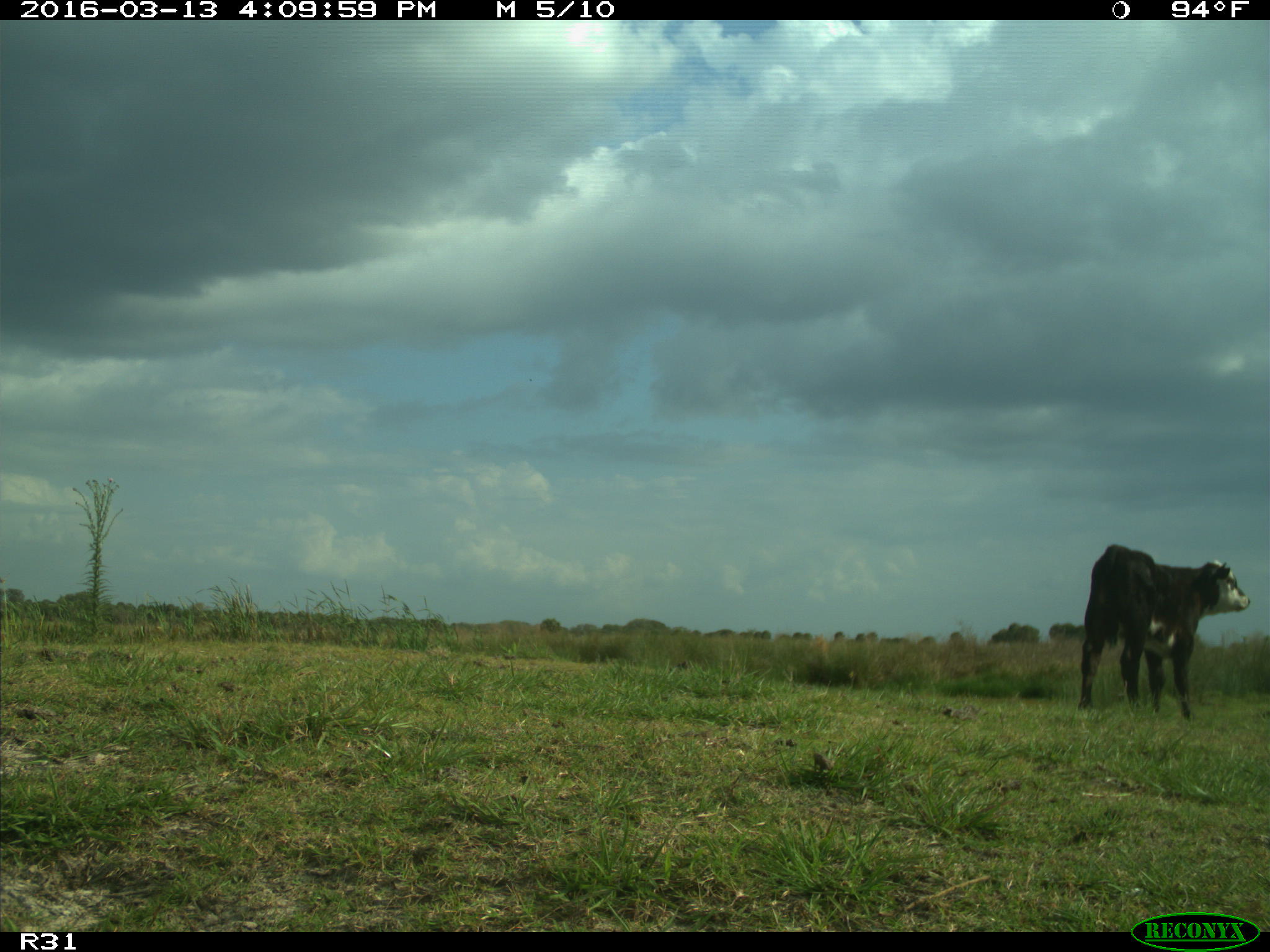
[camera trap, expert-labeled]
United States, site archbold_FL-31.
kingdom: Animalia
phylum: Chordata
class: Mammalia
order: Artiodactyla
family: Bovidae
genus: Bos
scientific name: Bos taurus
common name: domestic cow